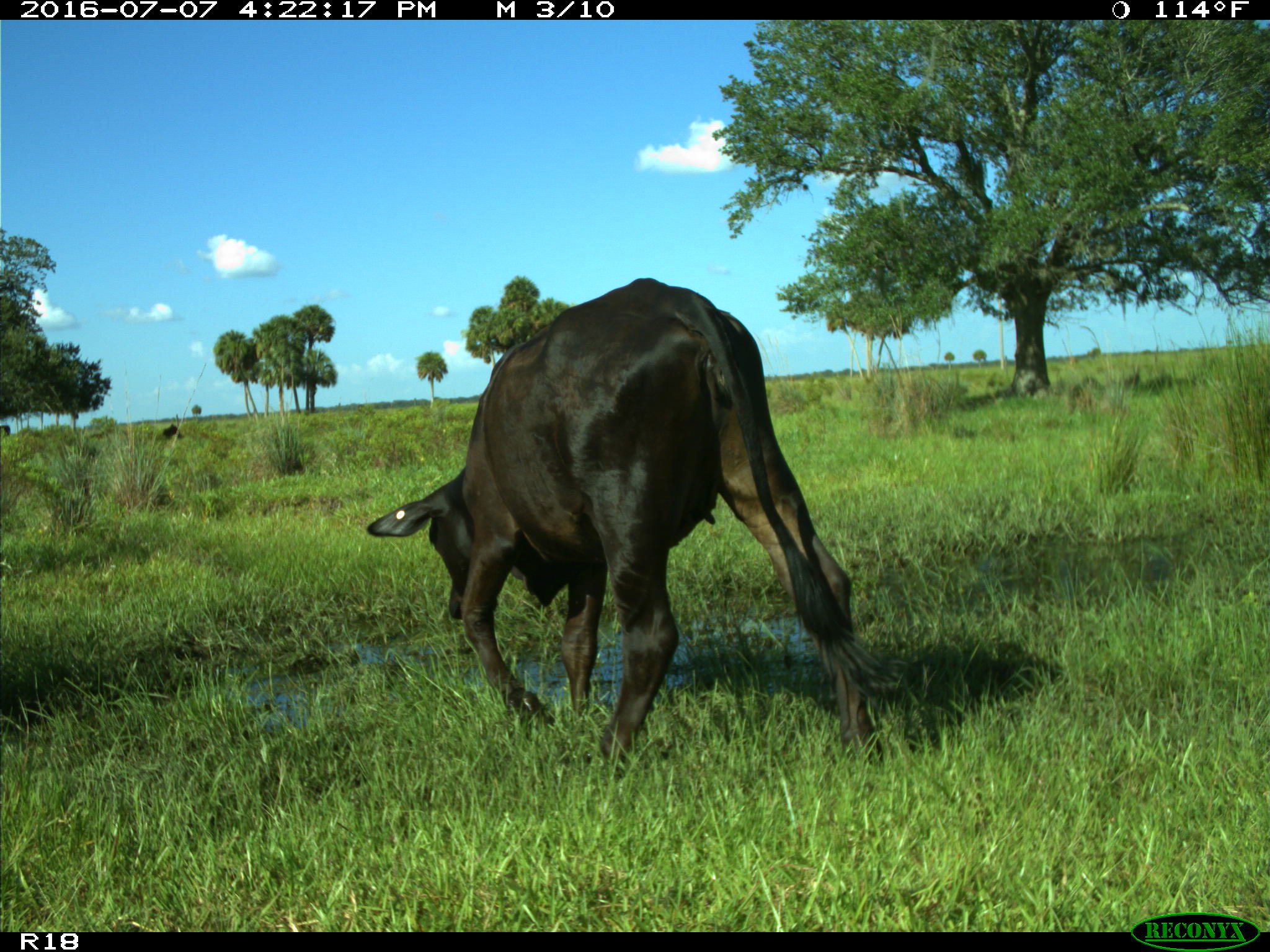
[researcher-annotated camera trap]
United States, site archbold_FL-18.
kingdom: Animalia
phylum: Chordata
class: Mammalia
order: Artiodactyla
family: Bovidae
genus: Bos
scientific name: Bos taurus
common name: domestic cow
Bos taurus (domestic cow).